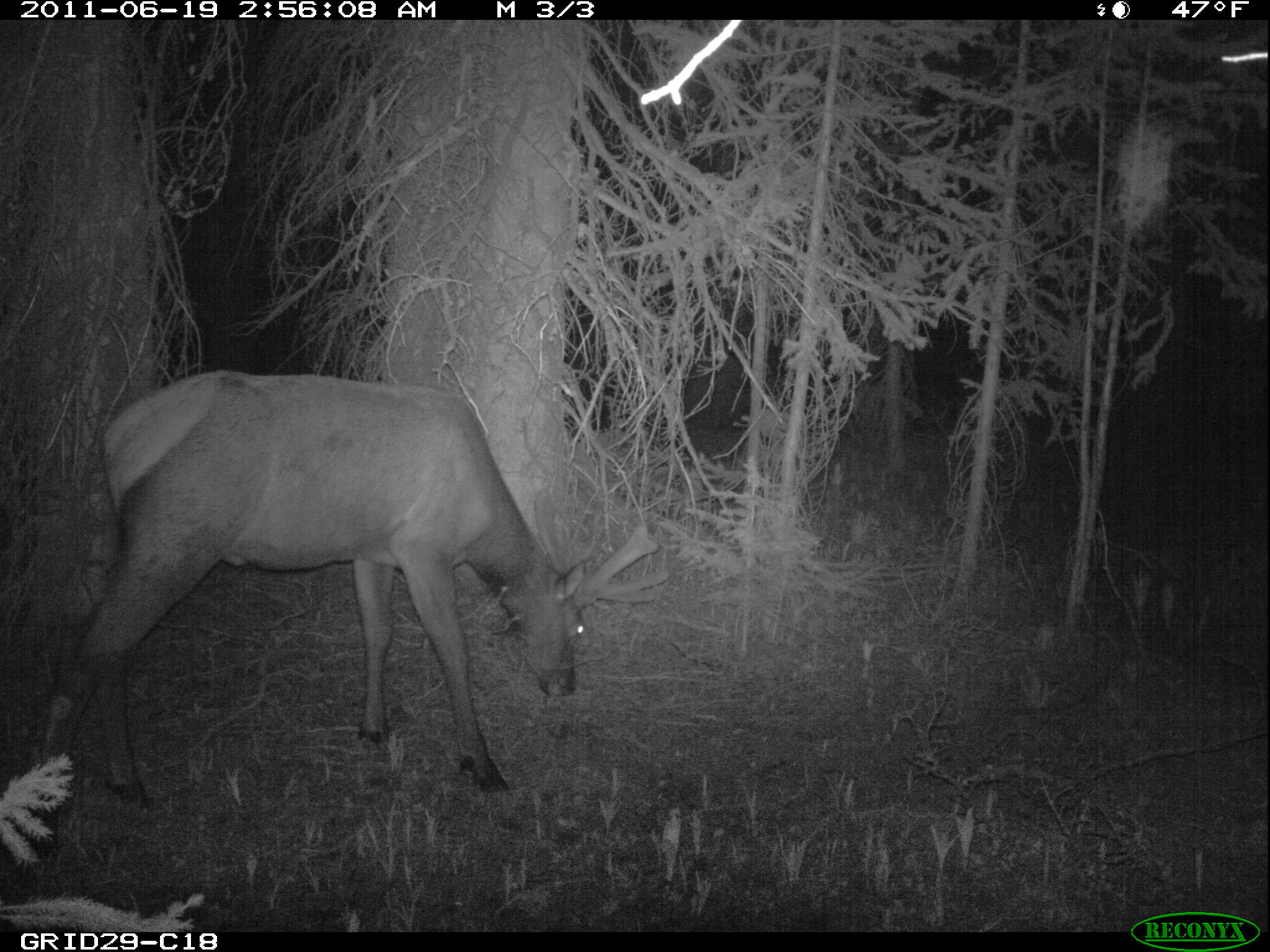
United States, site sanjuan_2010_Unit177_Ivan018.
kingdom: Animalia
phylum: Chordata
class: Mammalia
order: Artiodactyla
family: Cervidae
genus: Cervus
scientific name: Cervus elaphus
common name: red deer